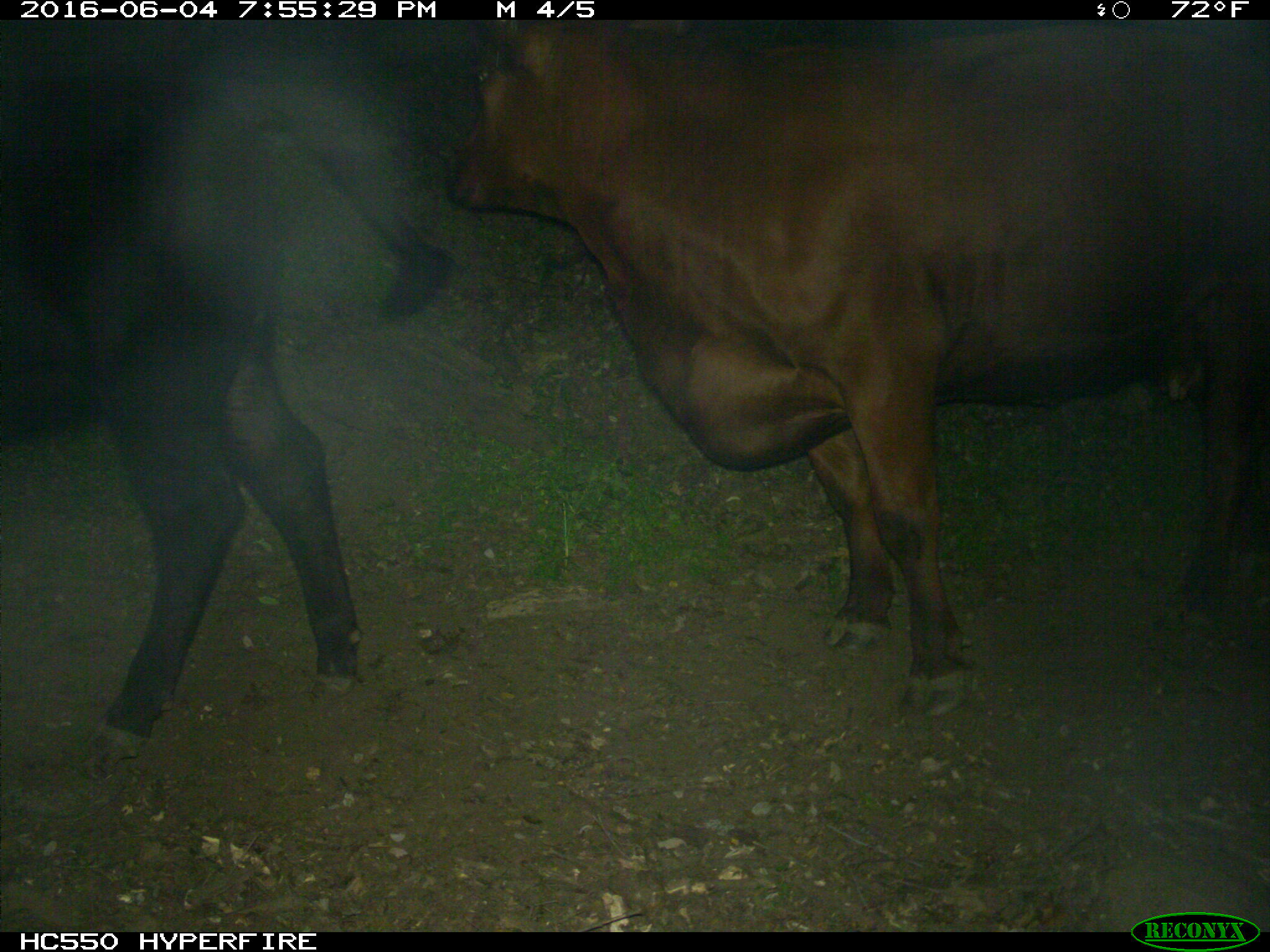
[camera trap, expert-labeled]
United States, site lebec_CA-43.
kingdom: Animalia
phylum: Chordata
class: Mammalia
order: Artiodactyla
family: Bovidae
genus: Bos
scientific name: Bos taurus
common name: domestic cow